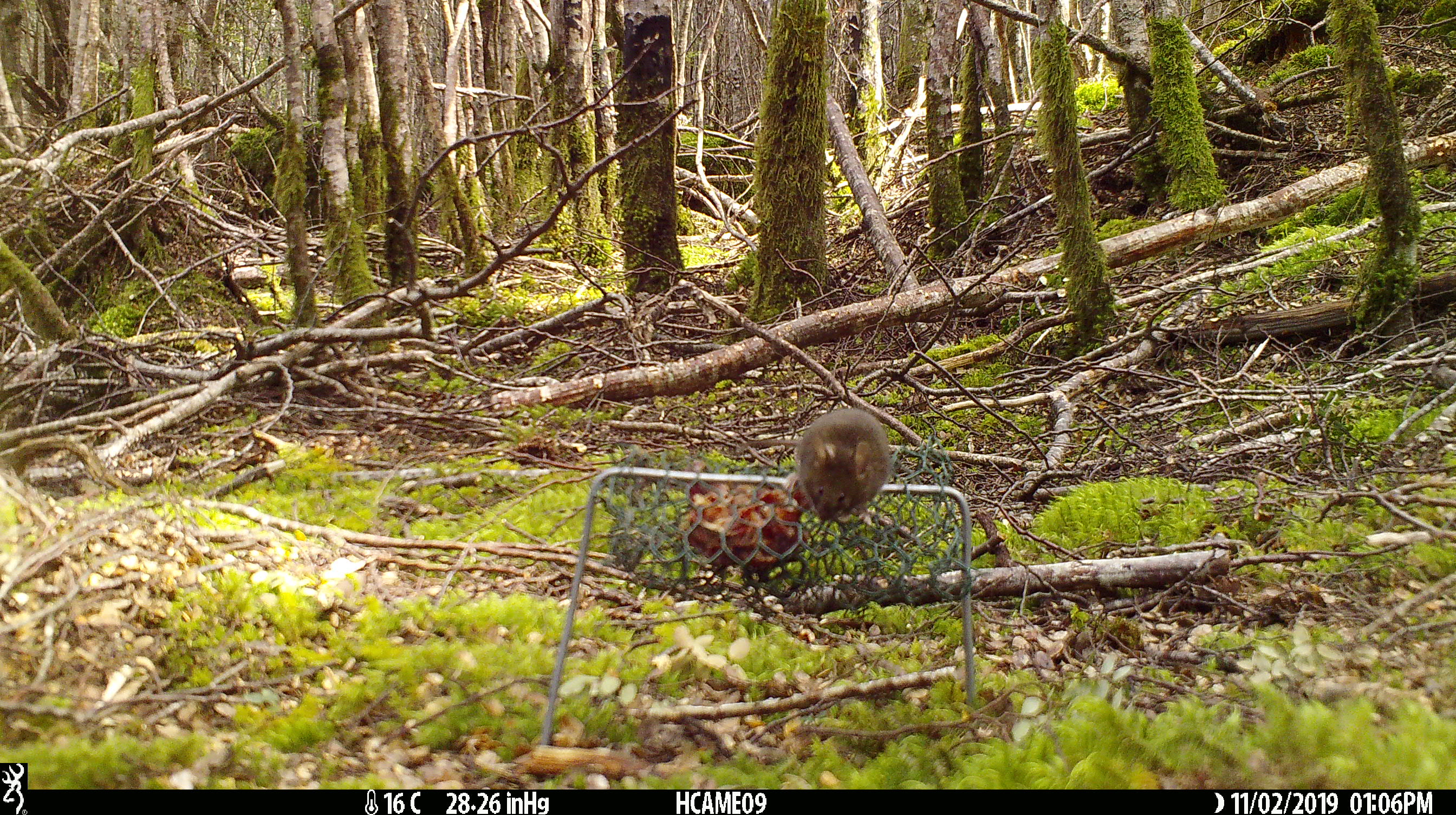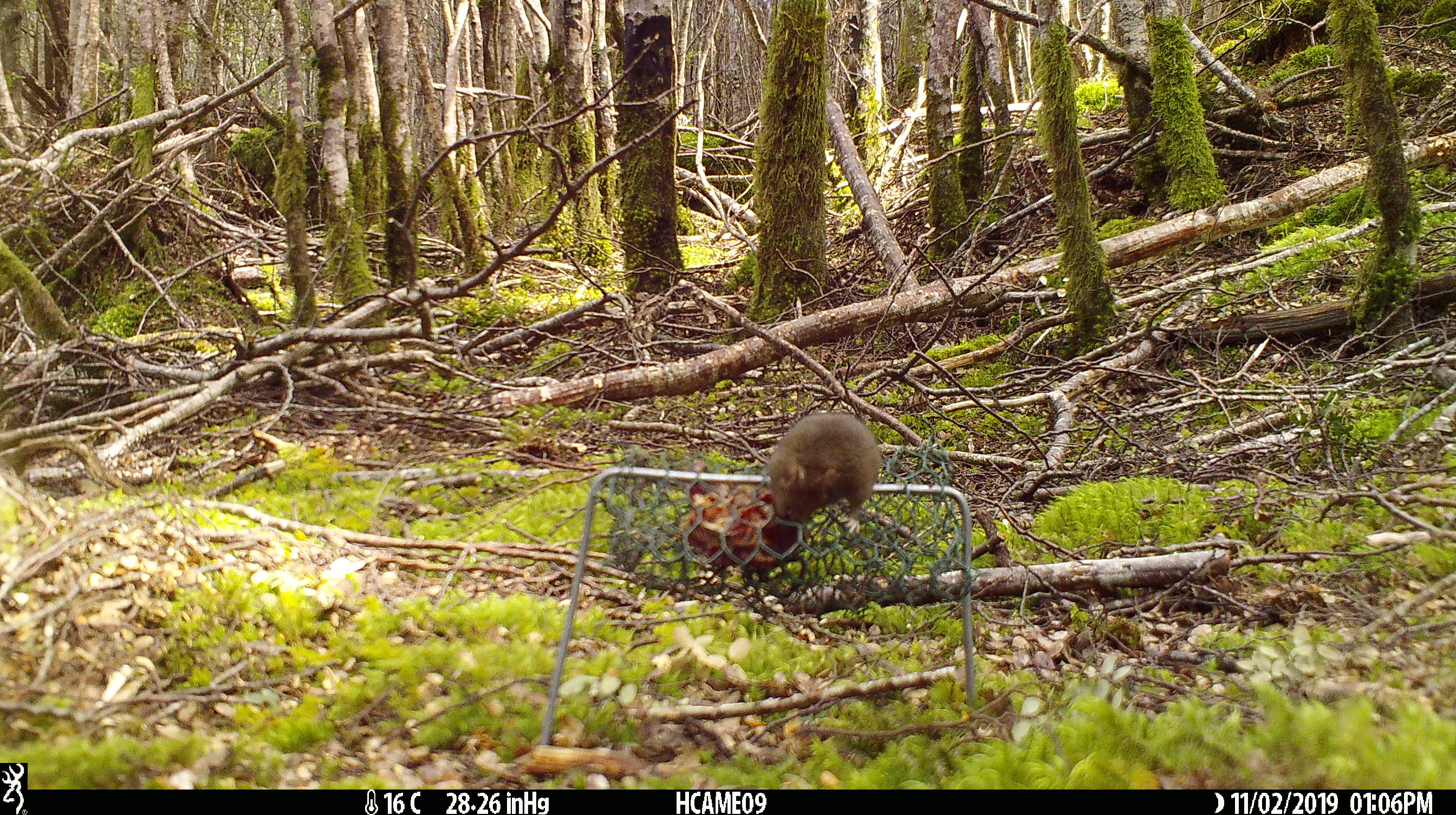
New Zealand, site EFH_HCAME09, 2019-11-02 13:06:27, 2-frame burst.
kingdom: Animalia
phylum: Chordata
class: Mammalia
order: Rodentia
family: Muridae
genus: Mus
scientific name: Mus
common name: mouse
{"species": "mouse (Mus)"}